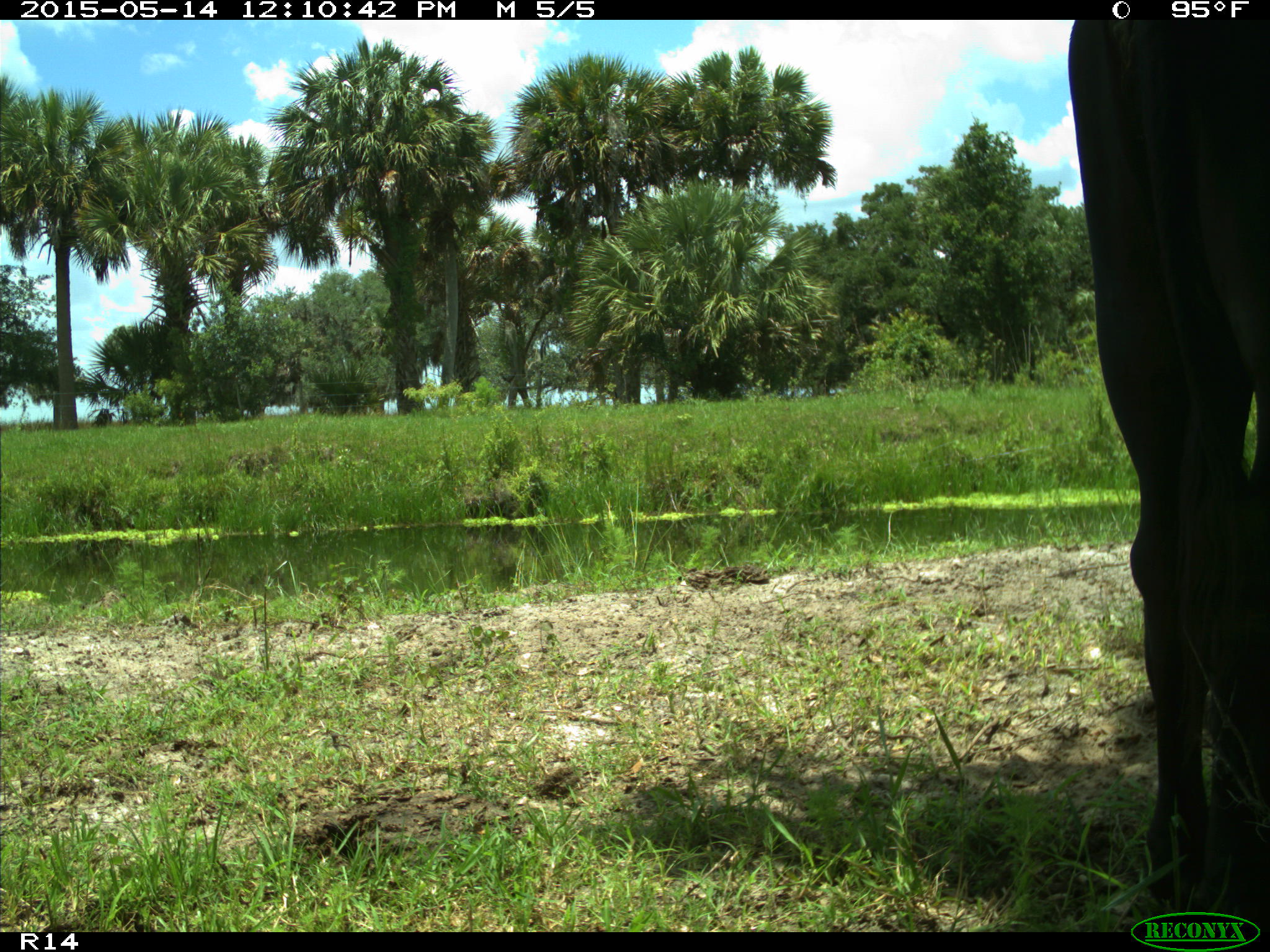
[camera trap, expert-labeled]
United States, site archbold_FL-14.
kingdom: Animalia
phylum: Chordata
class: Mammalia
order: Artiodactyla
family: Bovidae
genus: Bos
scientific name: Bos taurus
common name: domestic cow